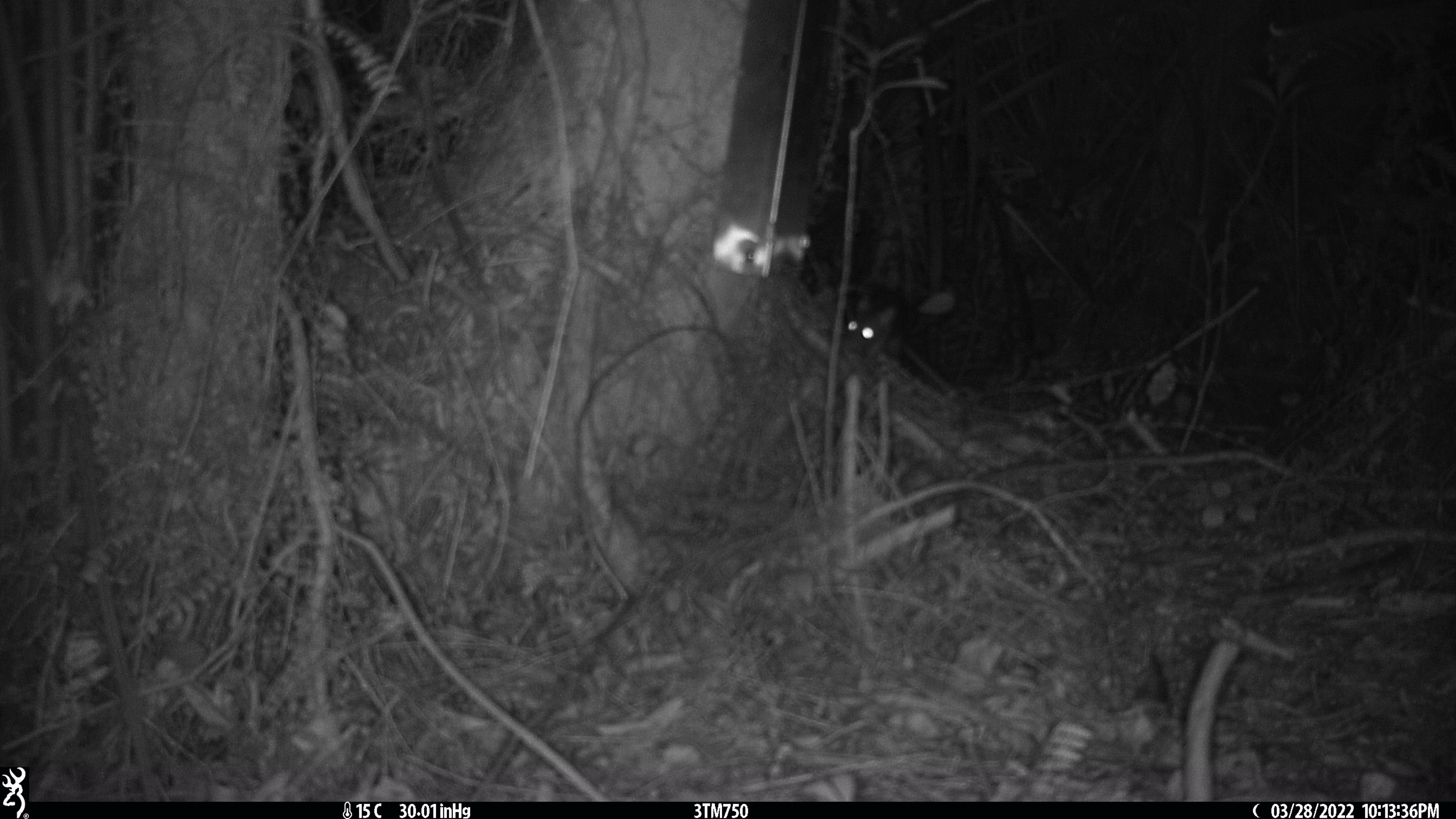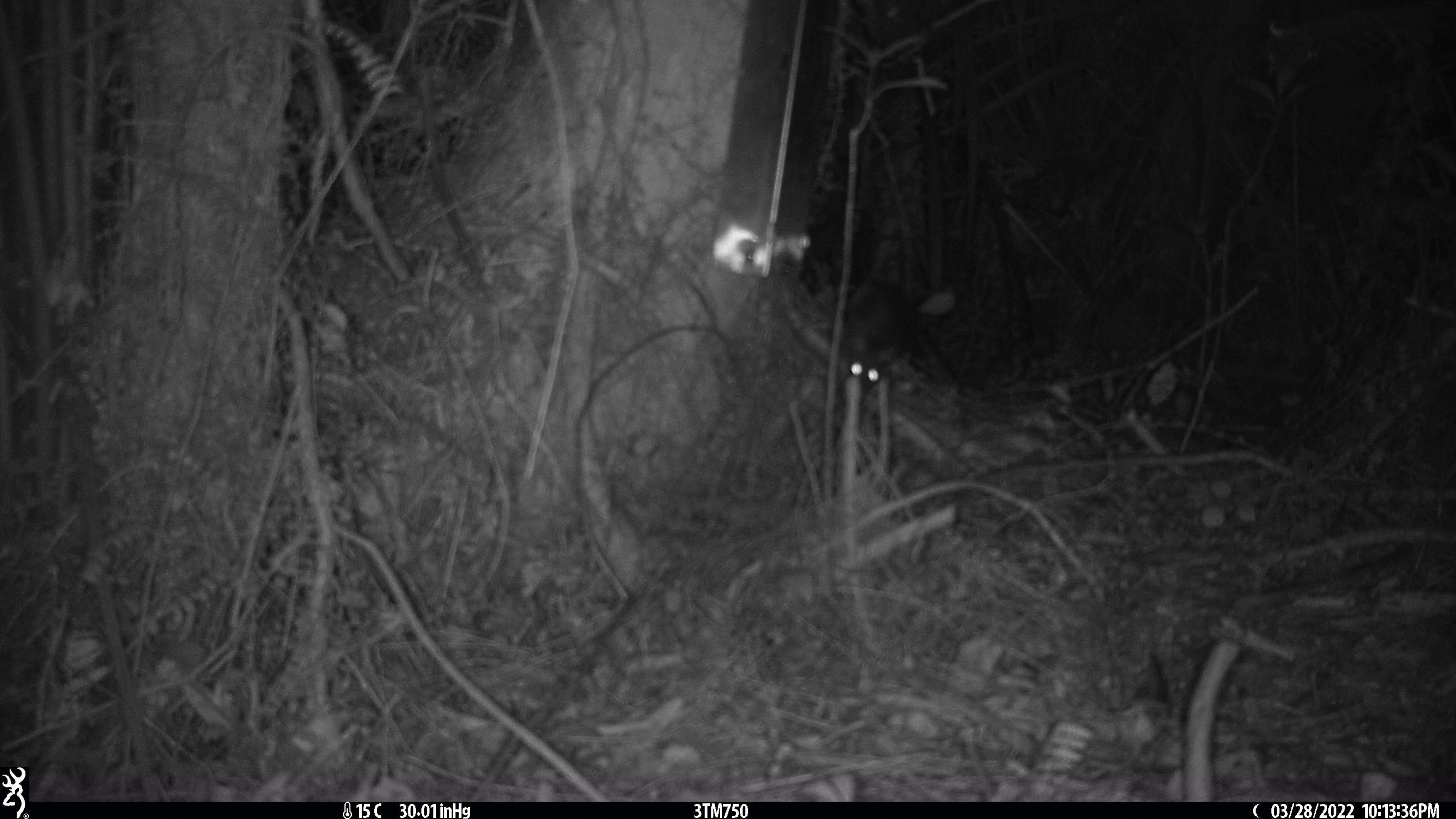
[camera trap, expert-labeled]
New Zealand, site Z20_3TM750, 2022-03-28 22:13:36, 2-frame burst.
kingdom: Animalia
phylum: Chordata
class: Mammalia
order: Rodentia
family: Muridae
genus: Rattus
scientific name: Rattus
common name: rat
Rat (Rattus).